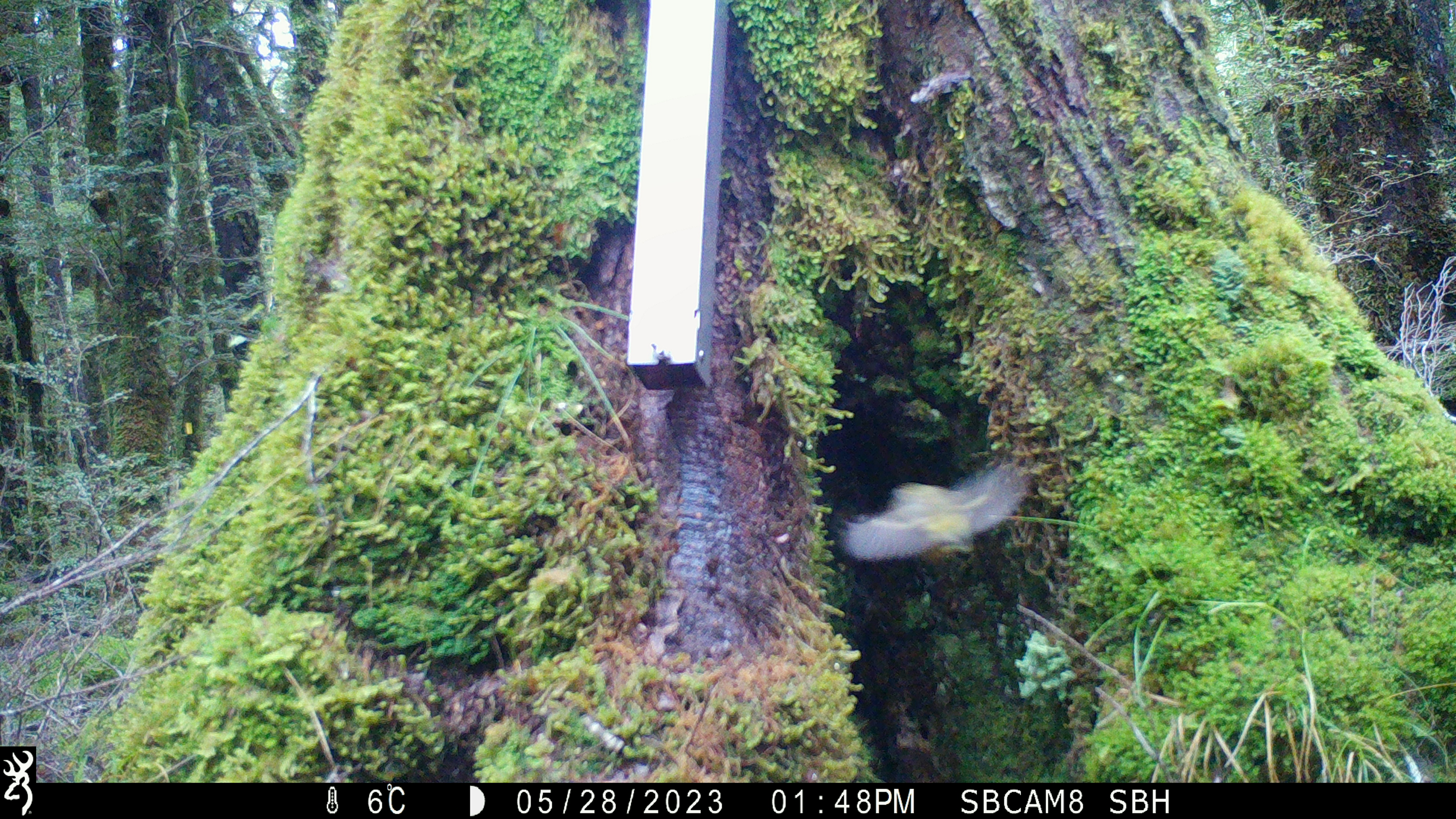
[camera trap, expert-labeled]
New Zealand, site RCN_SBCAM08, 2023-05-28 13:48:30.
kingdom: Animalia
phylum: Chordata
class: Aves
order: Passeriformes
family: Acanthisittidae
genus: Acanthisitta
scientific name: Acanthisitta chloris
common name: rifleman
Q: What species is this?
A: Rifleman (Acanthisitta chloris).